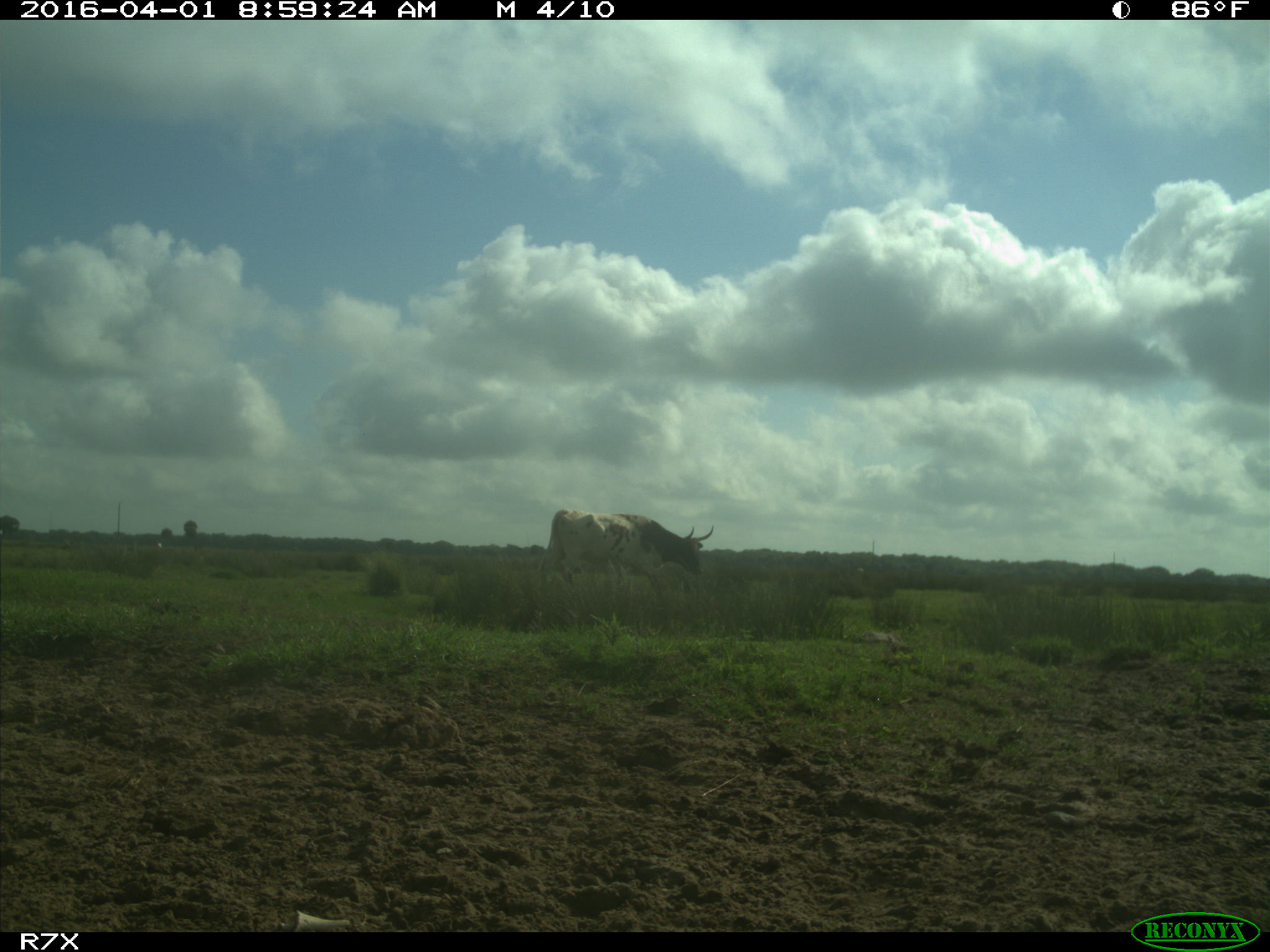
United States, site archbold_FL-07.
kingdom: Animalia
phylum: Chordata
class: Mammalia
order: Artiodactyla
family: Bovidae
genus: Bos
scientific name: Bos taurus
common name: domestic cow